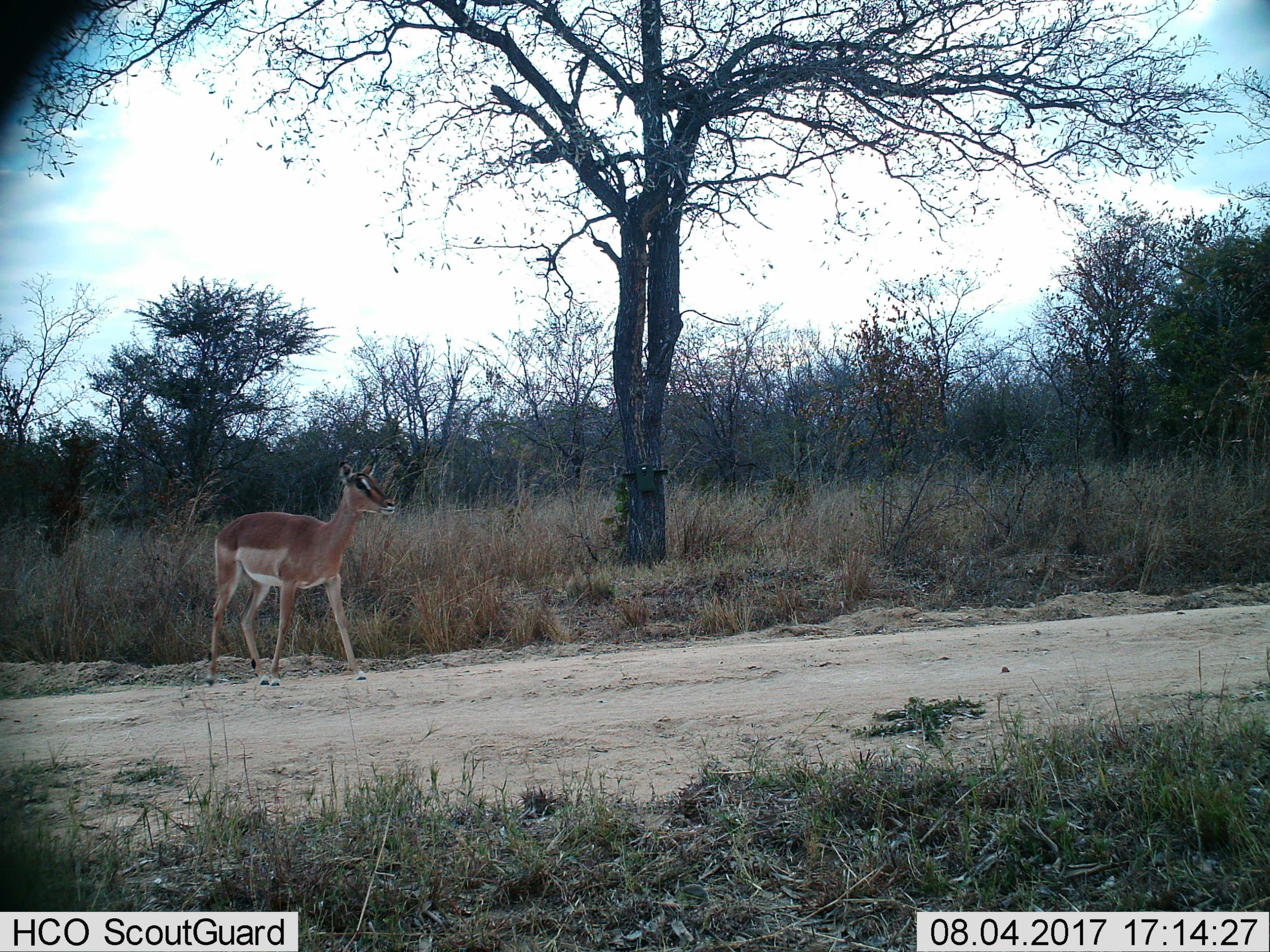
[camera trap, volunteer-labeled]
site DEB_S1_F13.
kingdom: Animalia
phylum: Chordata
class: Mammalia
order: Artiodactyla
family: Bovidae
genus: Aepyceros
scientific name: Aepyceros melampus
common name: impala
Impala (Aepyceros melampus), count 1. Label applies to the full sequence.